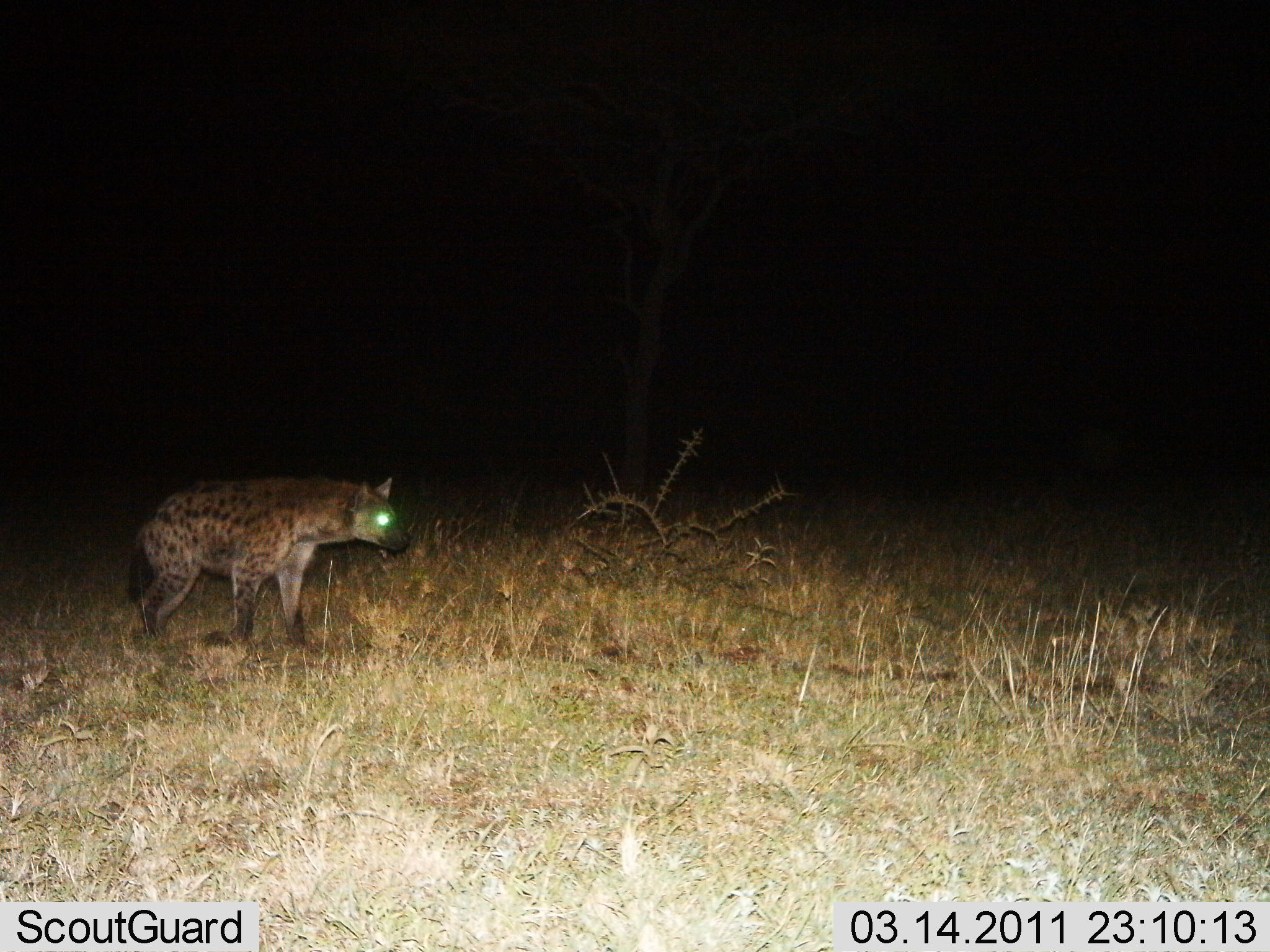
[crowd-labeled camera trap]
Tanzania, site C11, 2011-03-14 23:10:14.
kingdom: Animalia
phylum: Chordata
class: Mammalia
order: Carnivora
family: Hyaenidae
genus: Crocuta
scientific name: Crocuta crocuta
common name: spotted hyena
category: hyenaspotted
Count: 1.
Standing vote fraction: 70%.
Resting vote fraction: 0%.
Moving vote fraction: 30%.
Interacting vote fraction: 0%.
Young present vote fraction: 0%.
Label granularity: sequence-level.